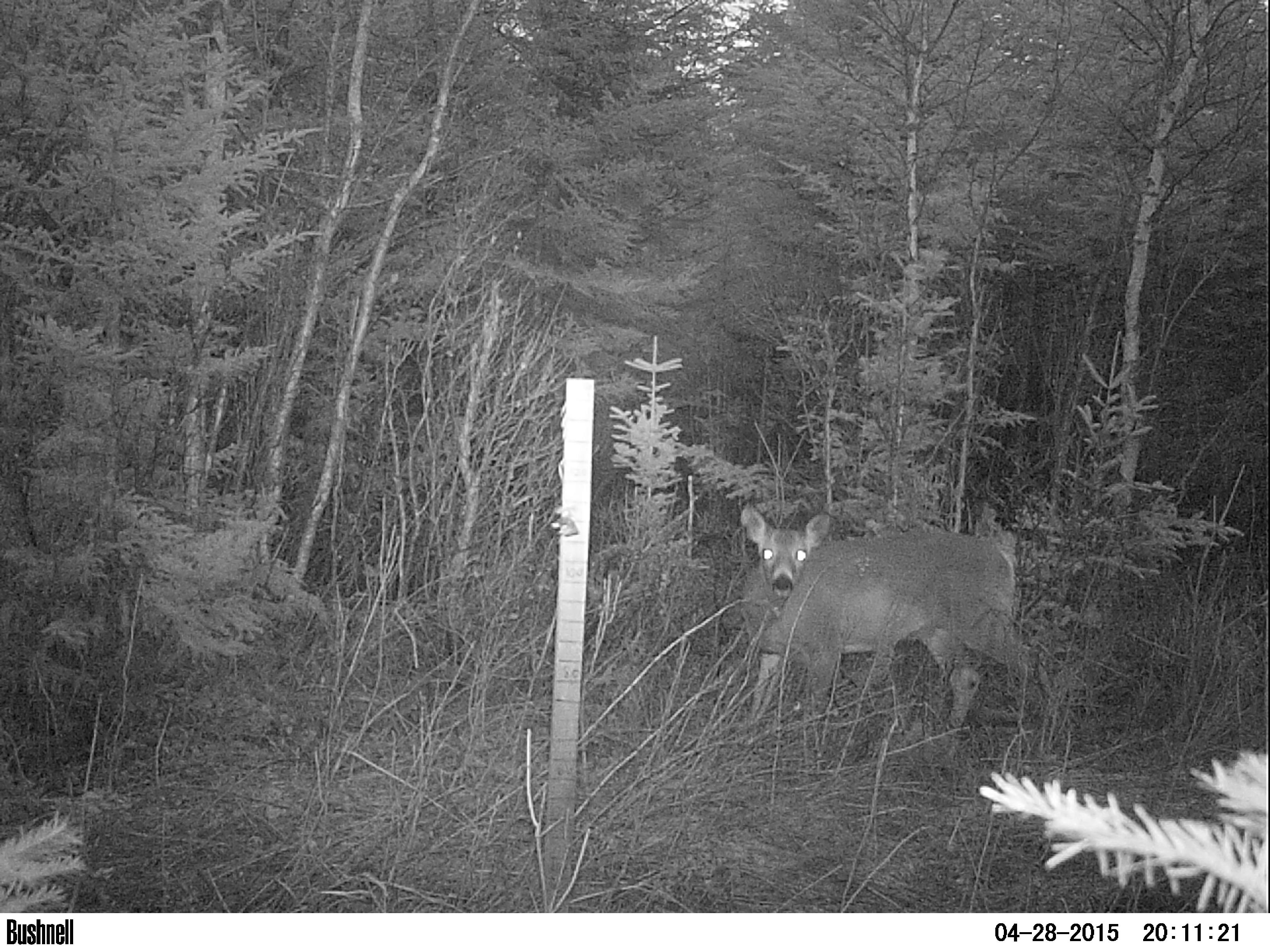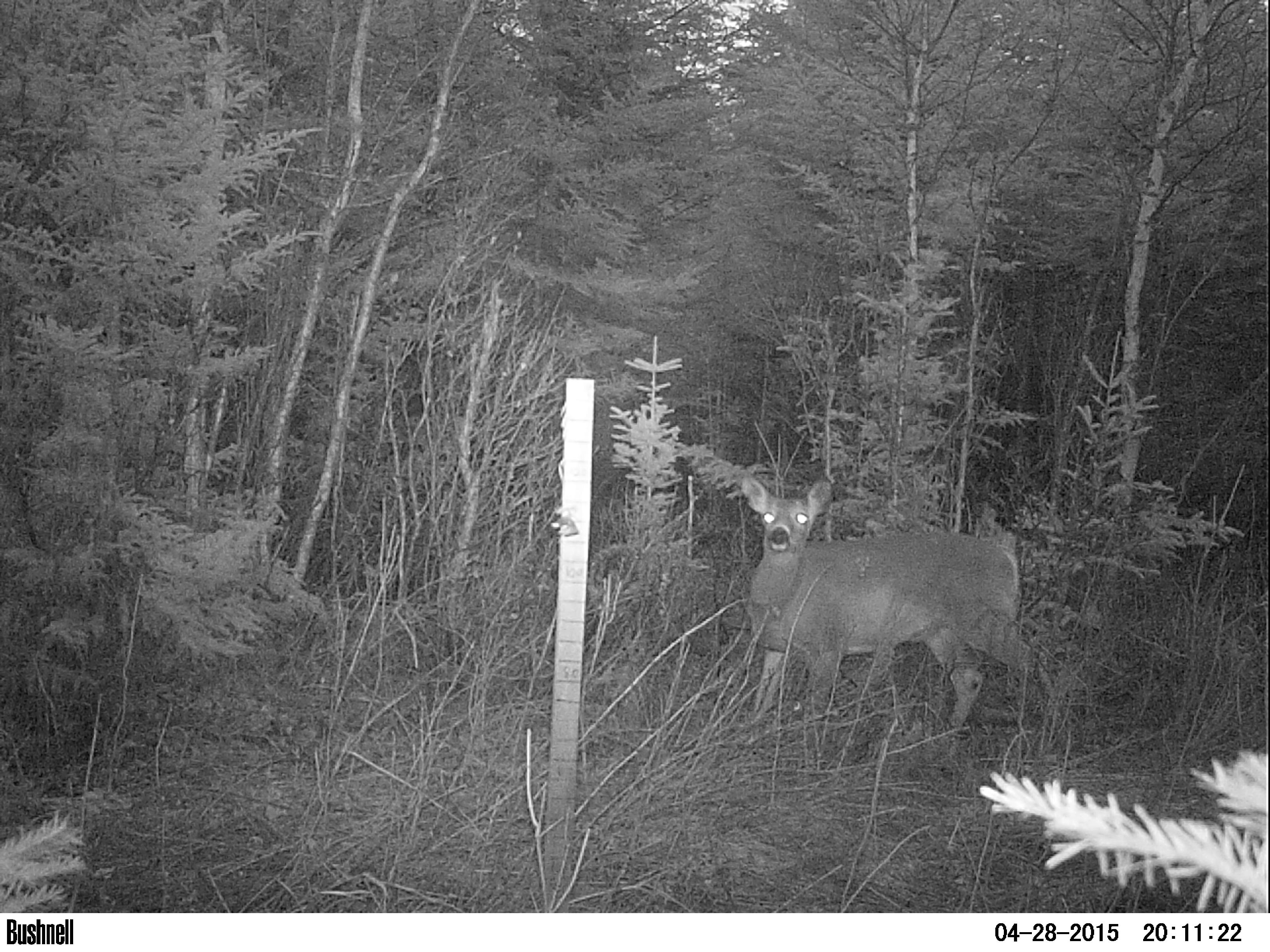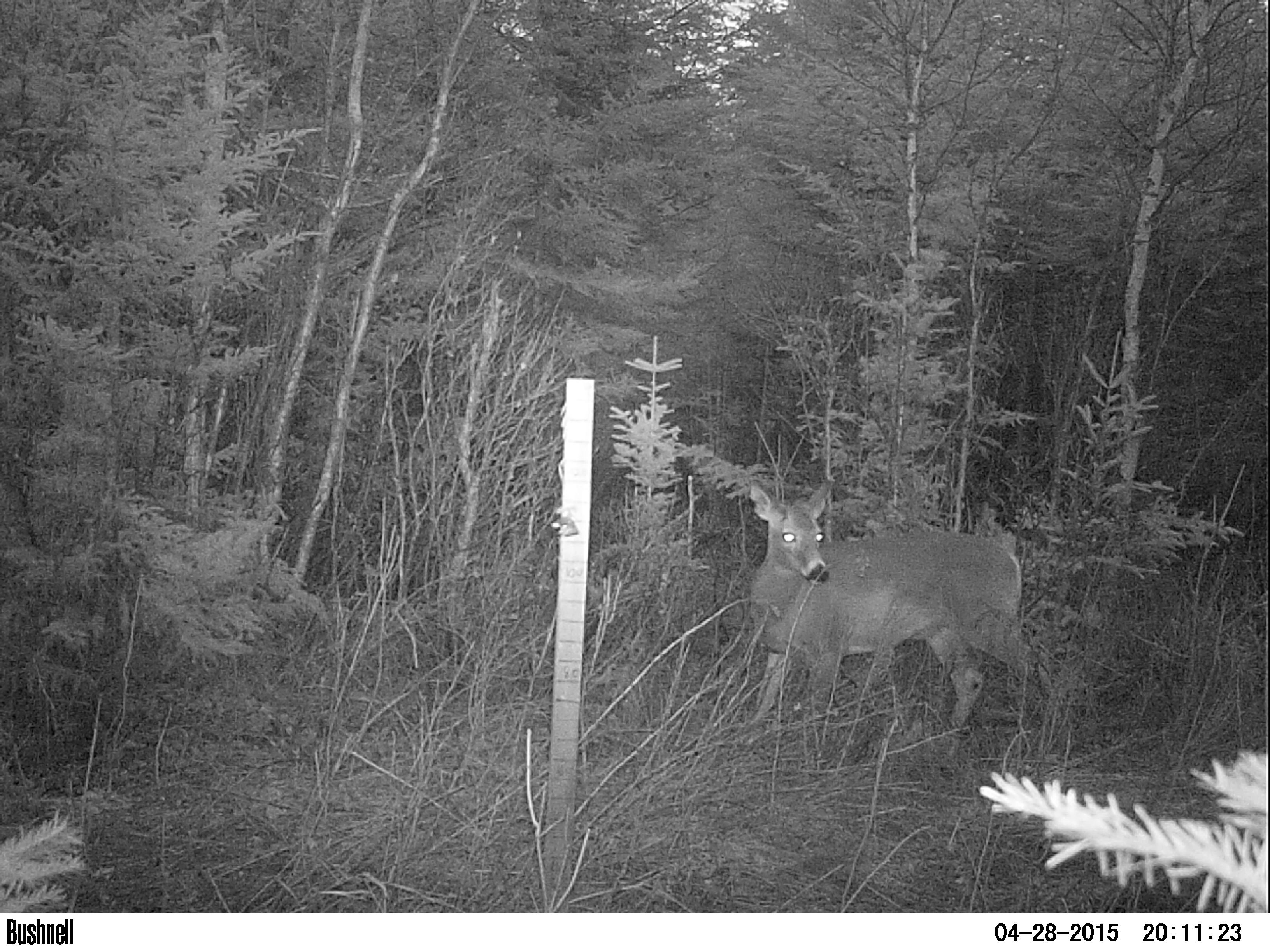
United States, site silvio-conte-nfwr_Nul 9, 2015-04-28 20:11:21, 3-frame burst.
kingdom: Animalia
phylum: Chordata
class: Mammalia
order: Artiodactyla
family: Cervidae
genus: Odocoileus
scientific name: Odocoileus virginianus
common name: white-tailed deer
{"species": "white-tailed deer (Odocoileus virginianus)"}